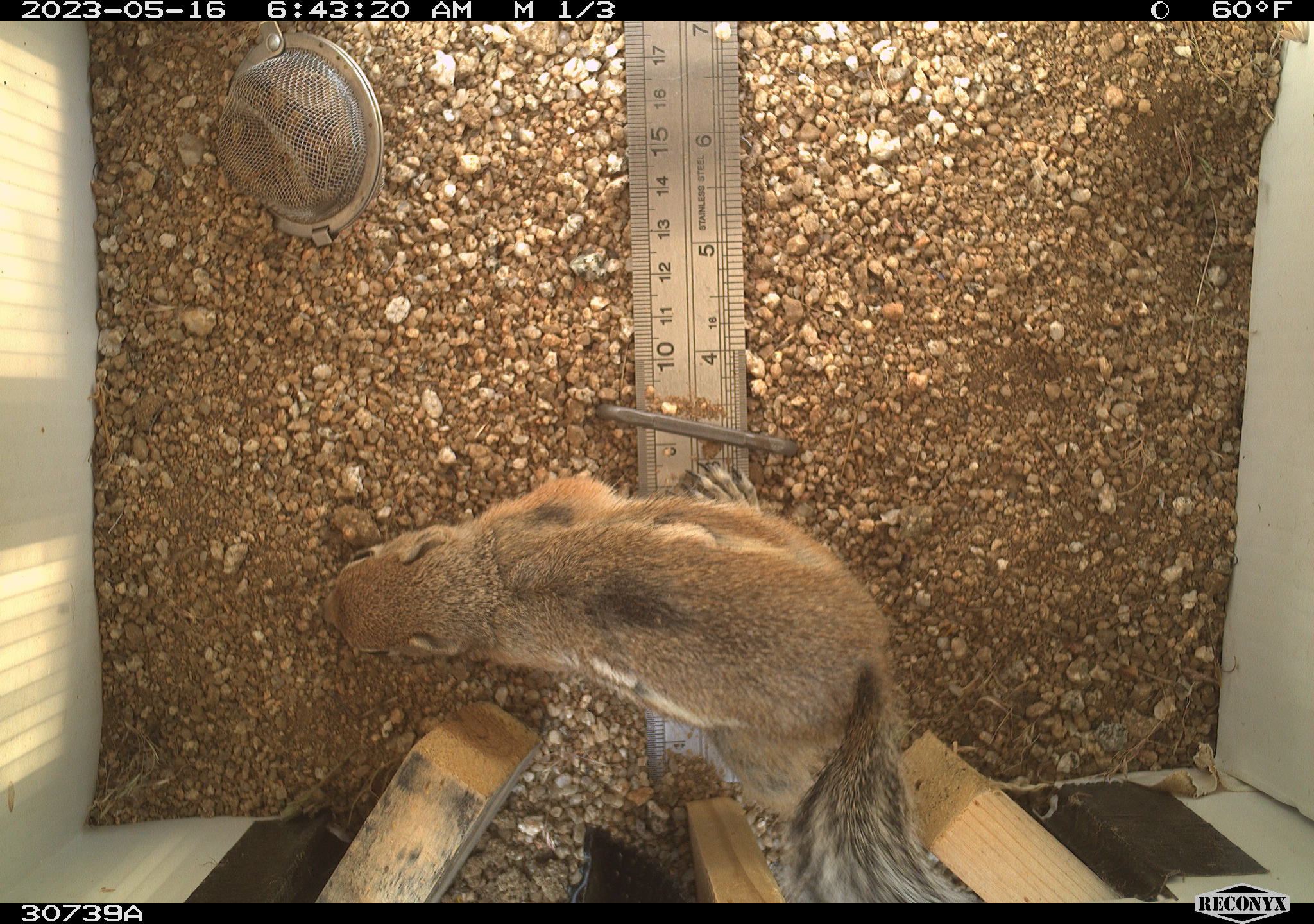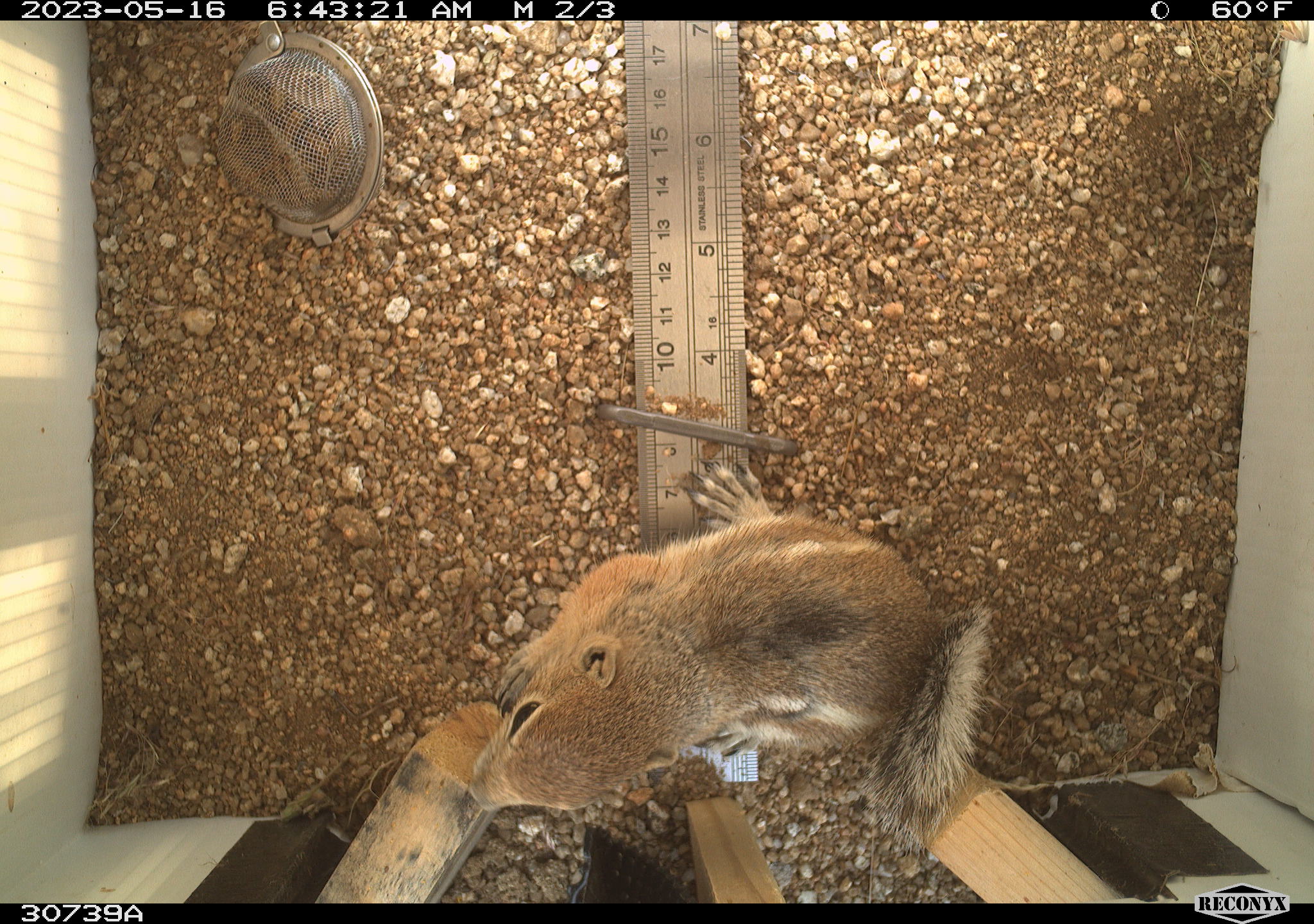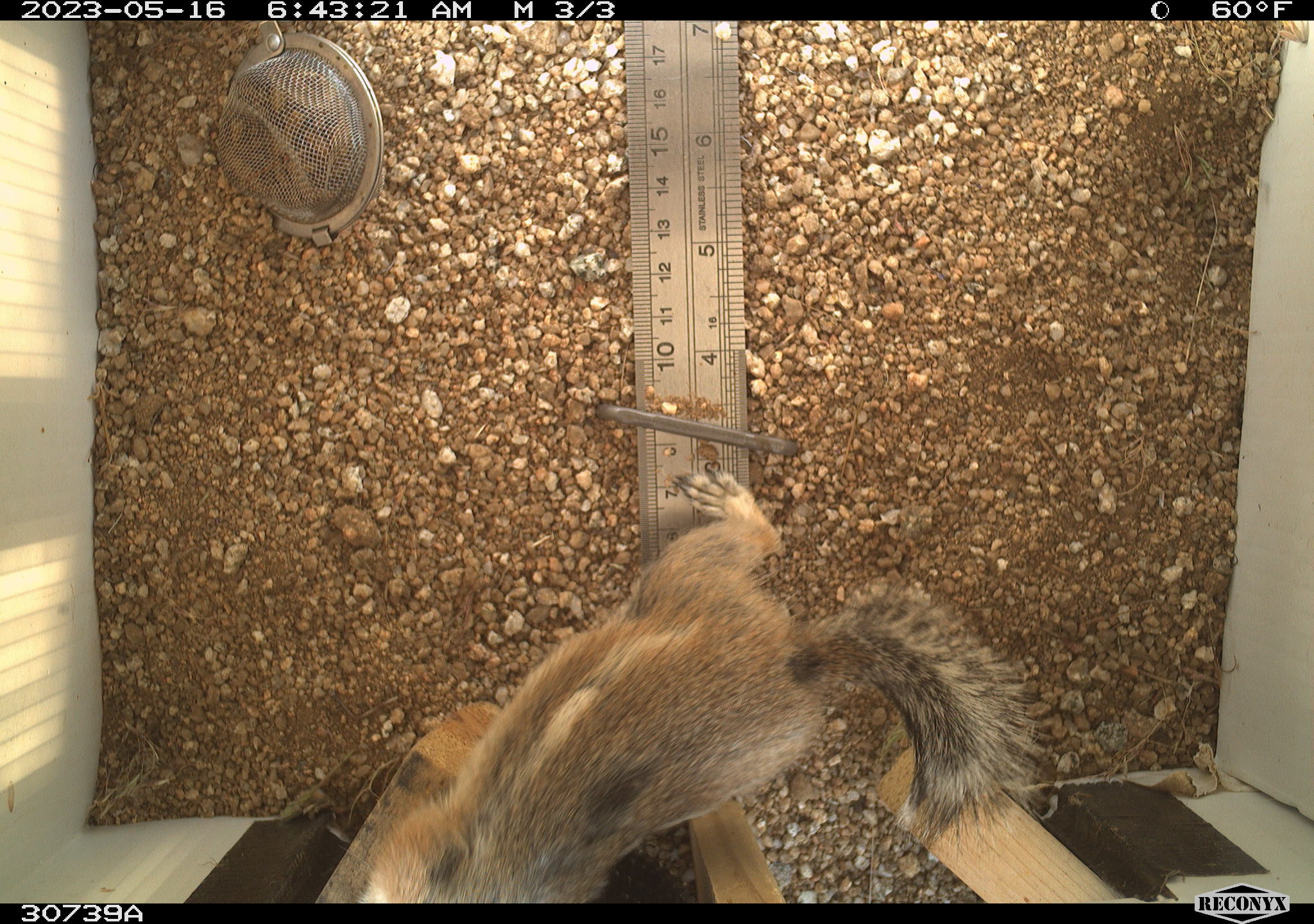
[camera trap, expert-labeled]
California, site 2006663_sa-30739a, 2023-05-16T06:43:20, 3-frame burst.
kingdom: Animalia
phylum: Chordata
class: Mammalia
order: Rodentia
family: Sciuridae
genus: Ammospermophilus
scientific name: Ammospermophilus leucurus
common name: white-tailed antelope squirrel